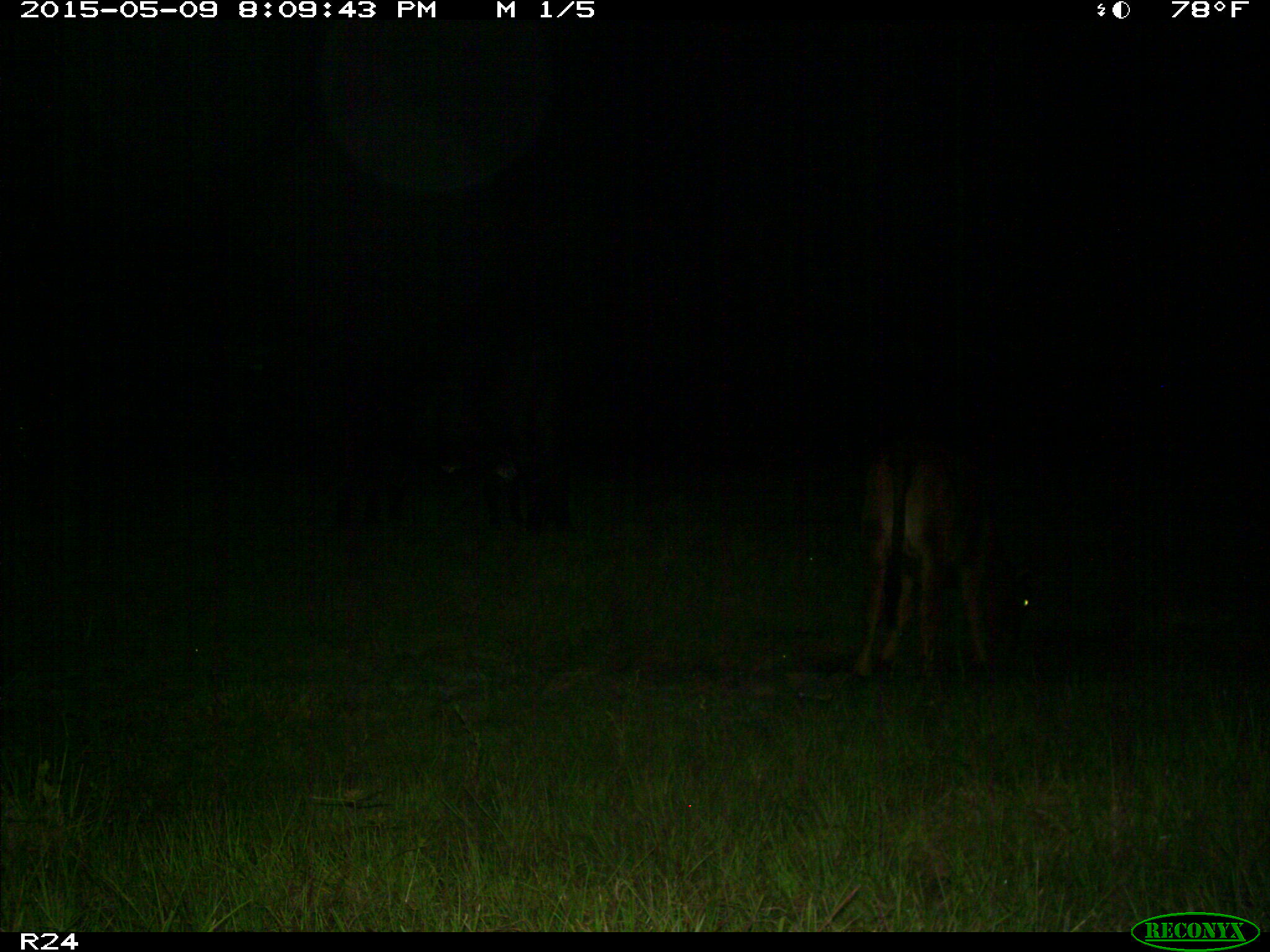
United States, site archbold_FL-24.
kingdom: Animalia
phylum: Chordata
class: Mammalia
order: Artiodactyla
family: Bovidae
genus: Bos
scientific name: Bos taurus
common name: domestic cow